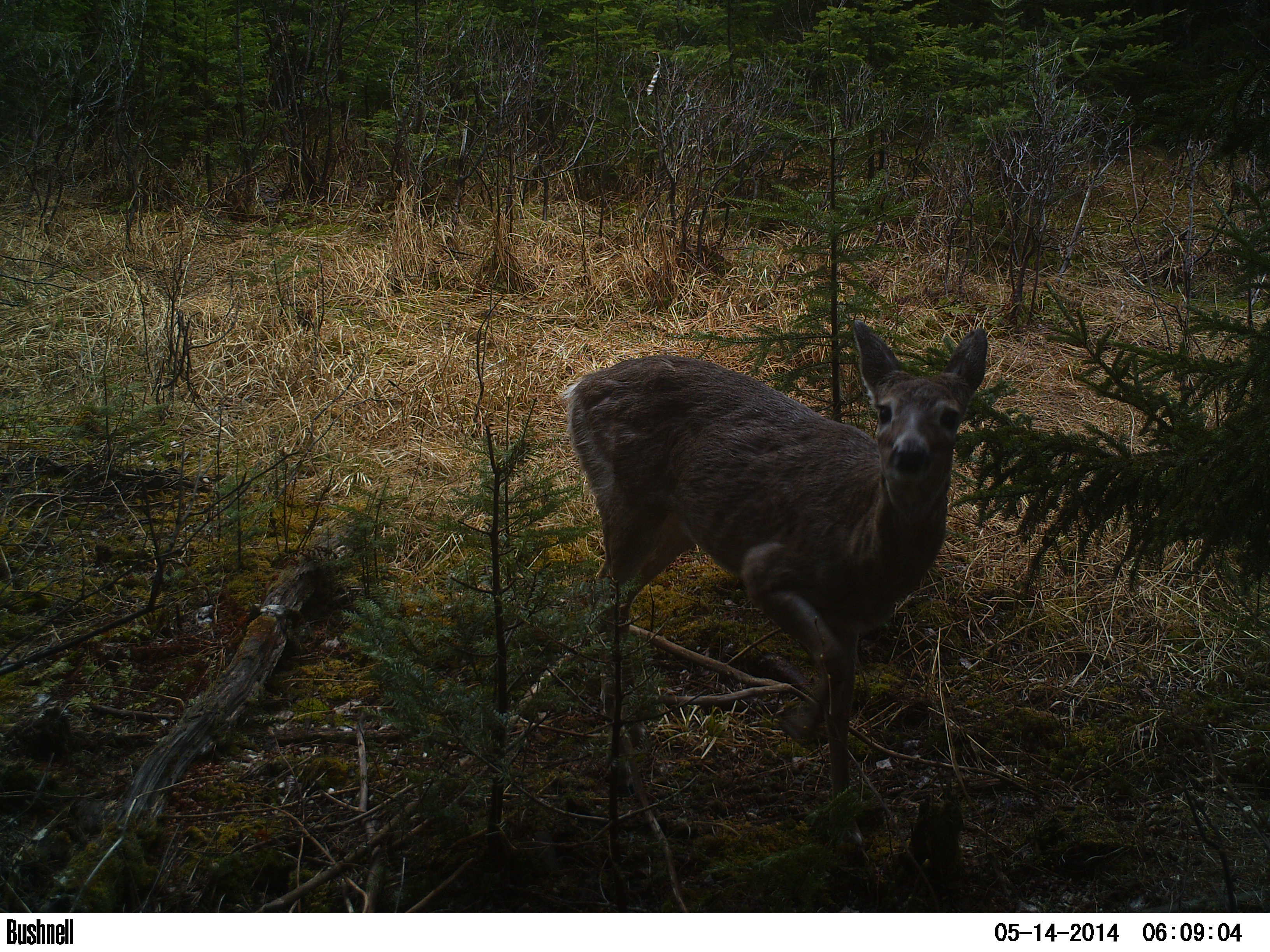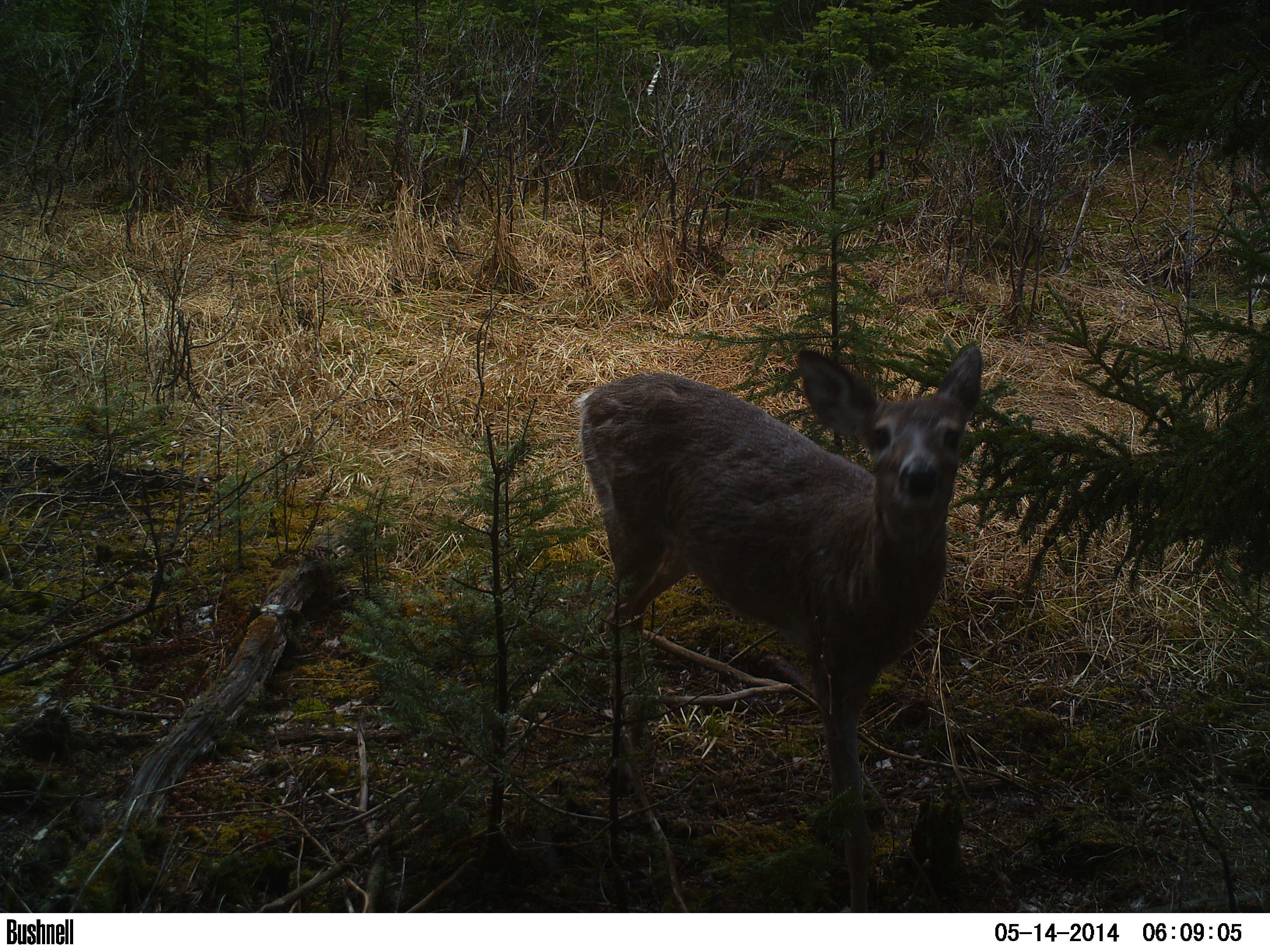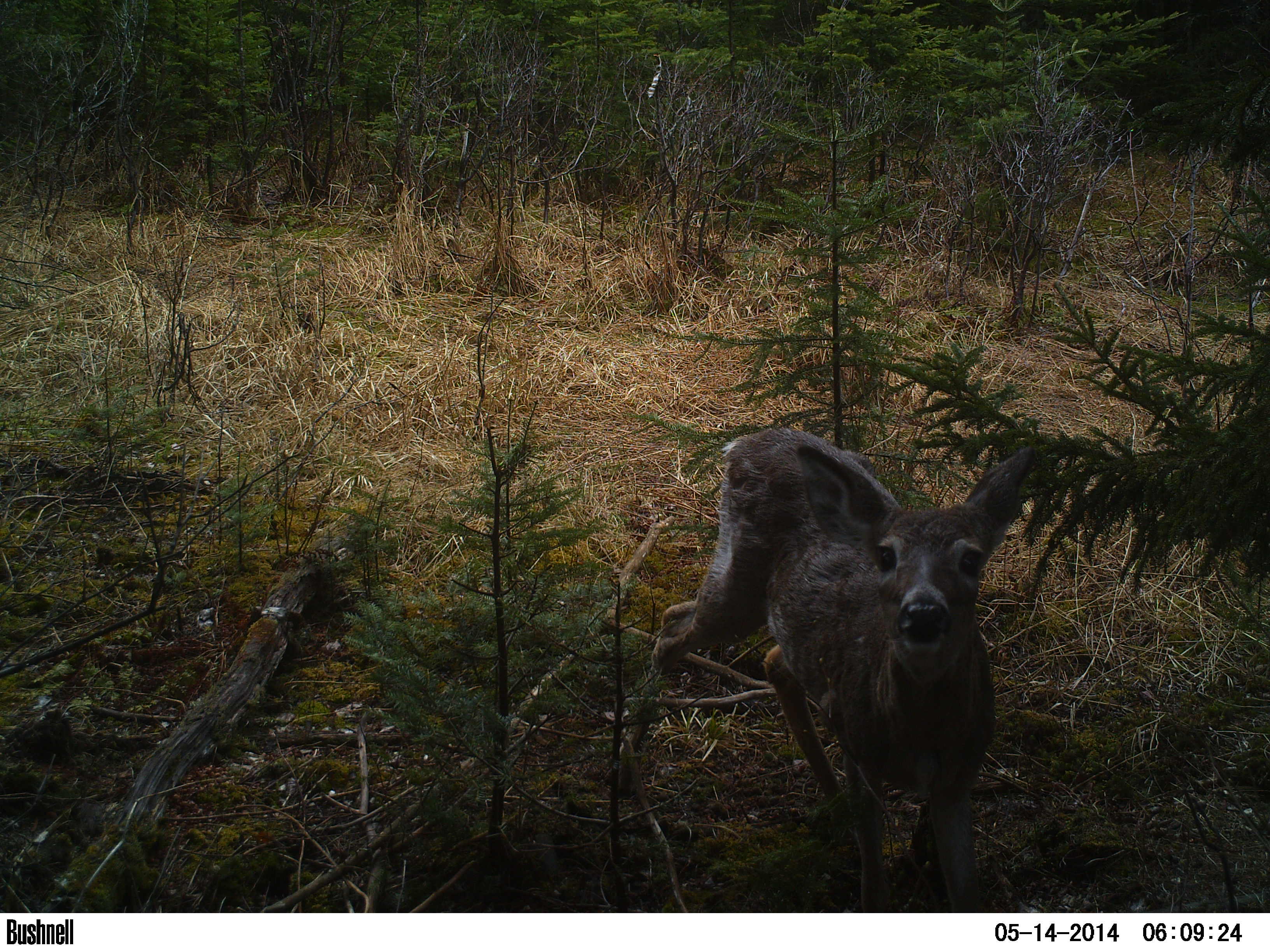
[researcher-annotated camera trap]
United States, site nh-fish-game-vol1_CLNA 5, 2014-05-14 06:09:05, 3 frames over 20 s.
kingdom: Animalia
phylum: Chordata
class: Mammalia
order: Artiodactyla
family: Cervidae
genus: Odocoileus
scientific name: Odocoileus virginianus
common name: white-tailed deer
White-tailed deer (Odocoileus virginianus).